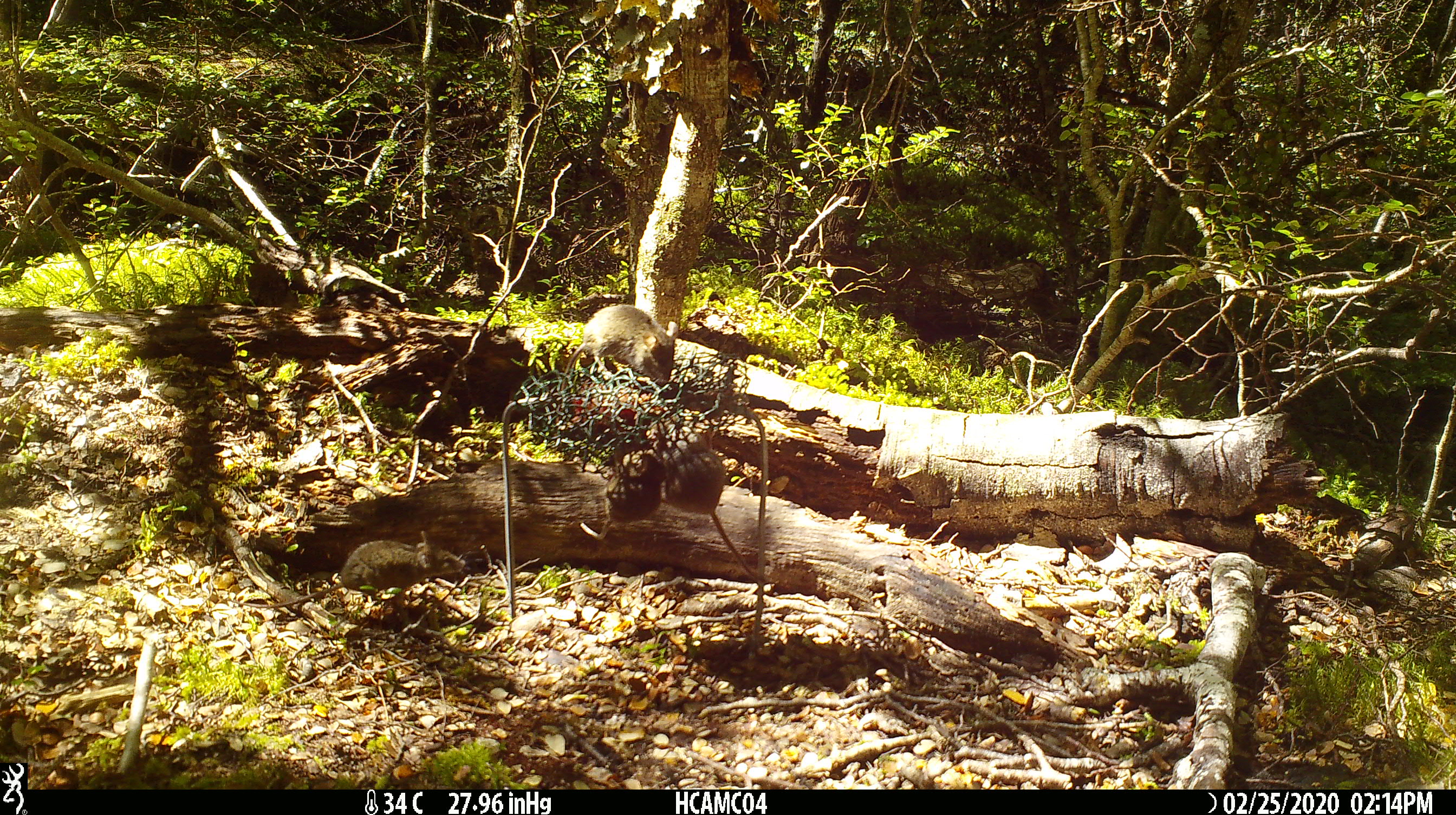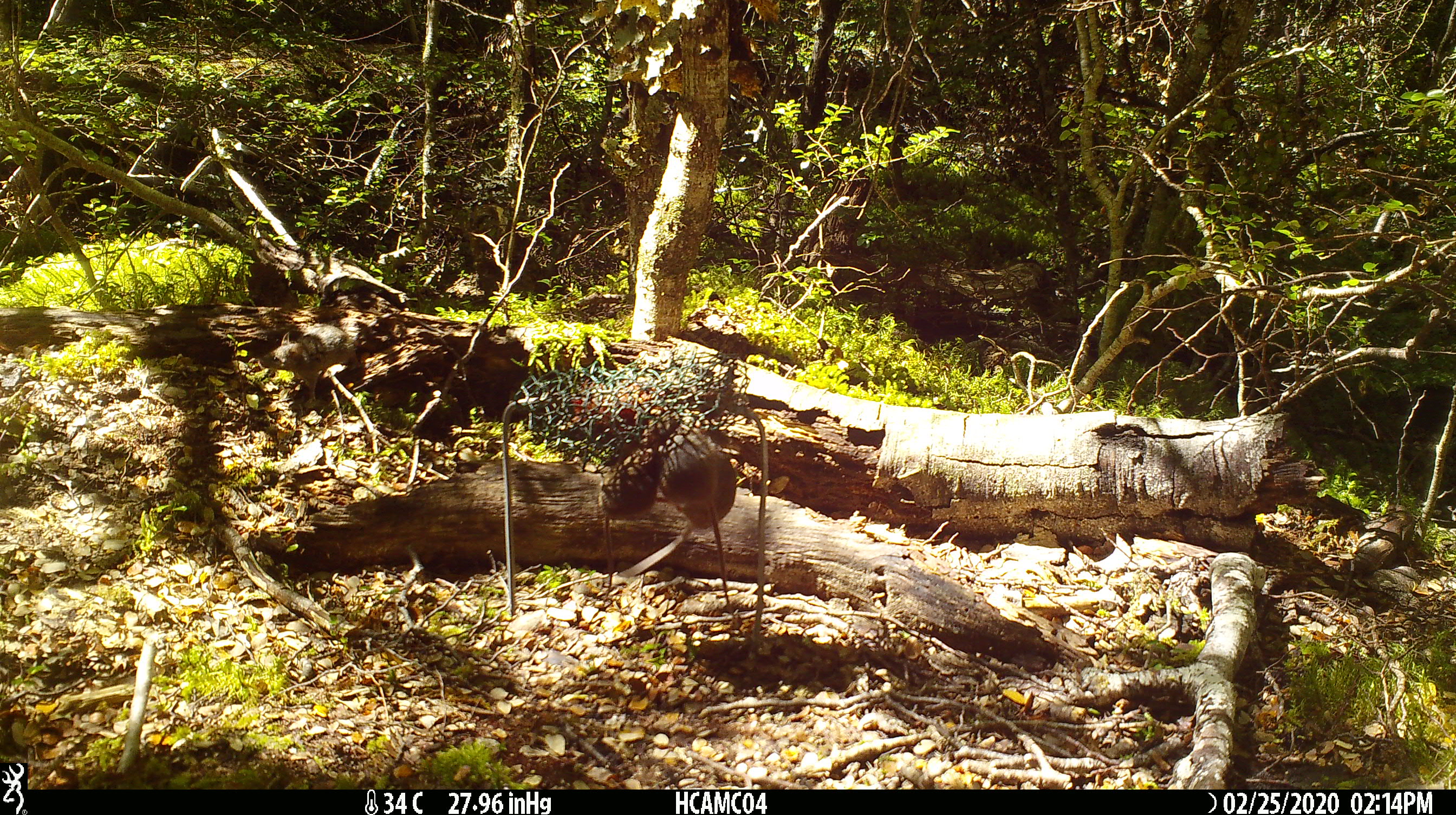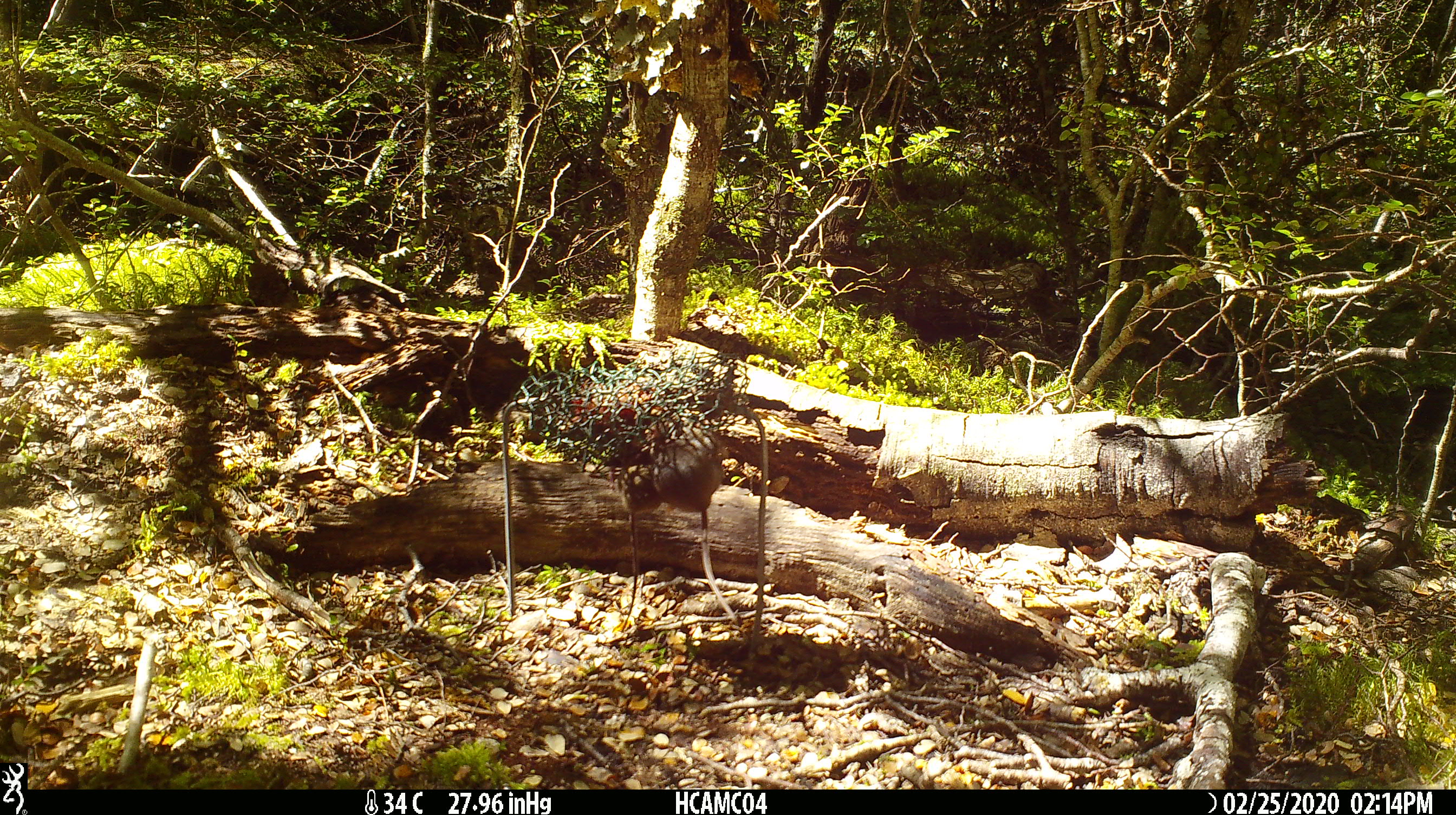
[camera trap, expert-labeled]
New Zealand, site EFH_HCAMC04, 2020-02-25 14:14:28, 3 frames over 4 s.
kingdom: Animalia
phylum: Chordata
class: Mammalia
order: Rodentia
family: Muridae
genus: Mus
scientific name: Mus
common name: mouse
Mouse (Mus).